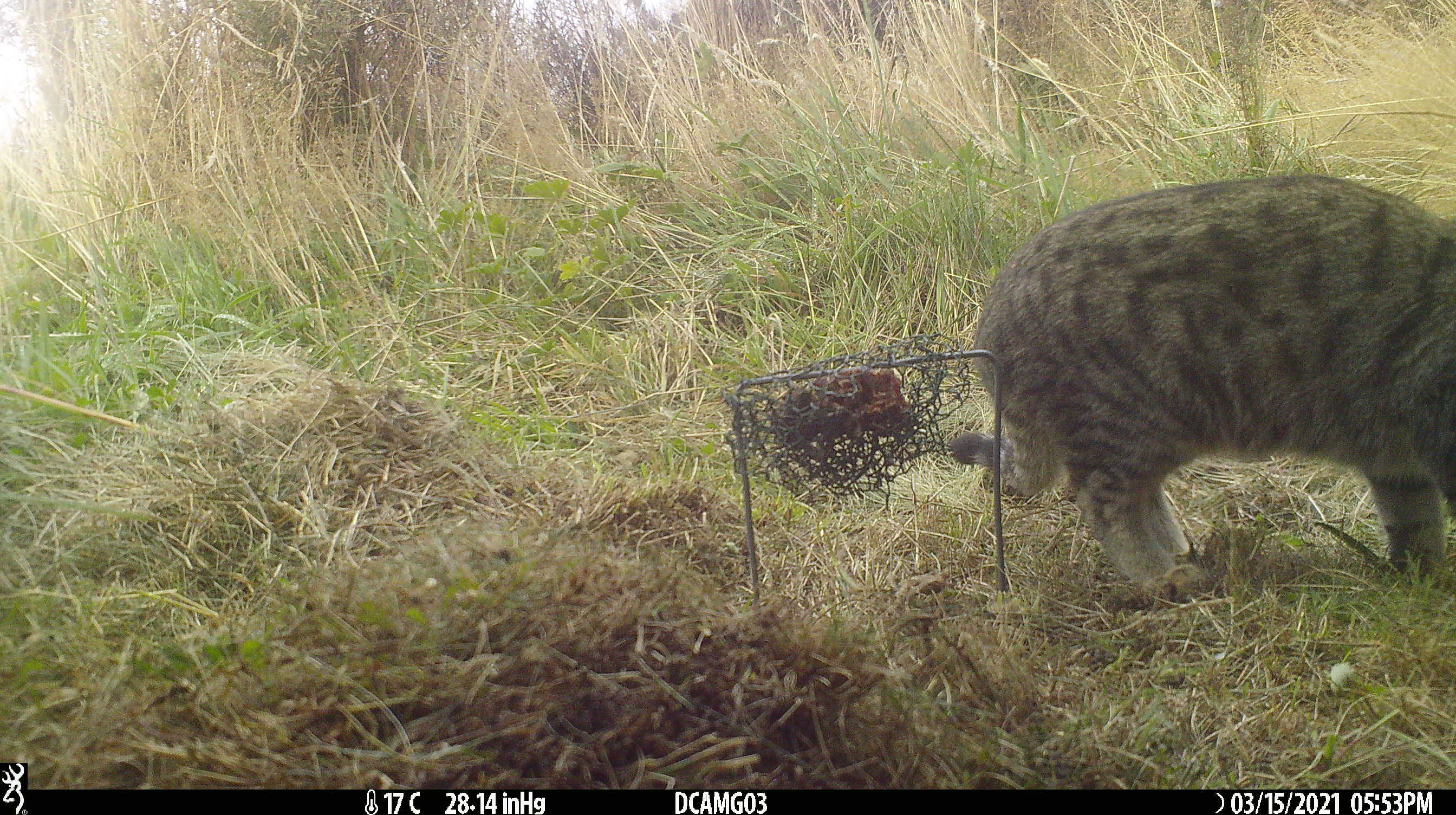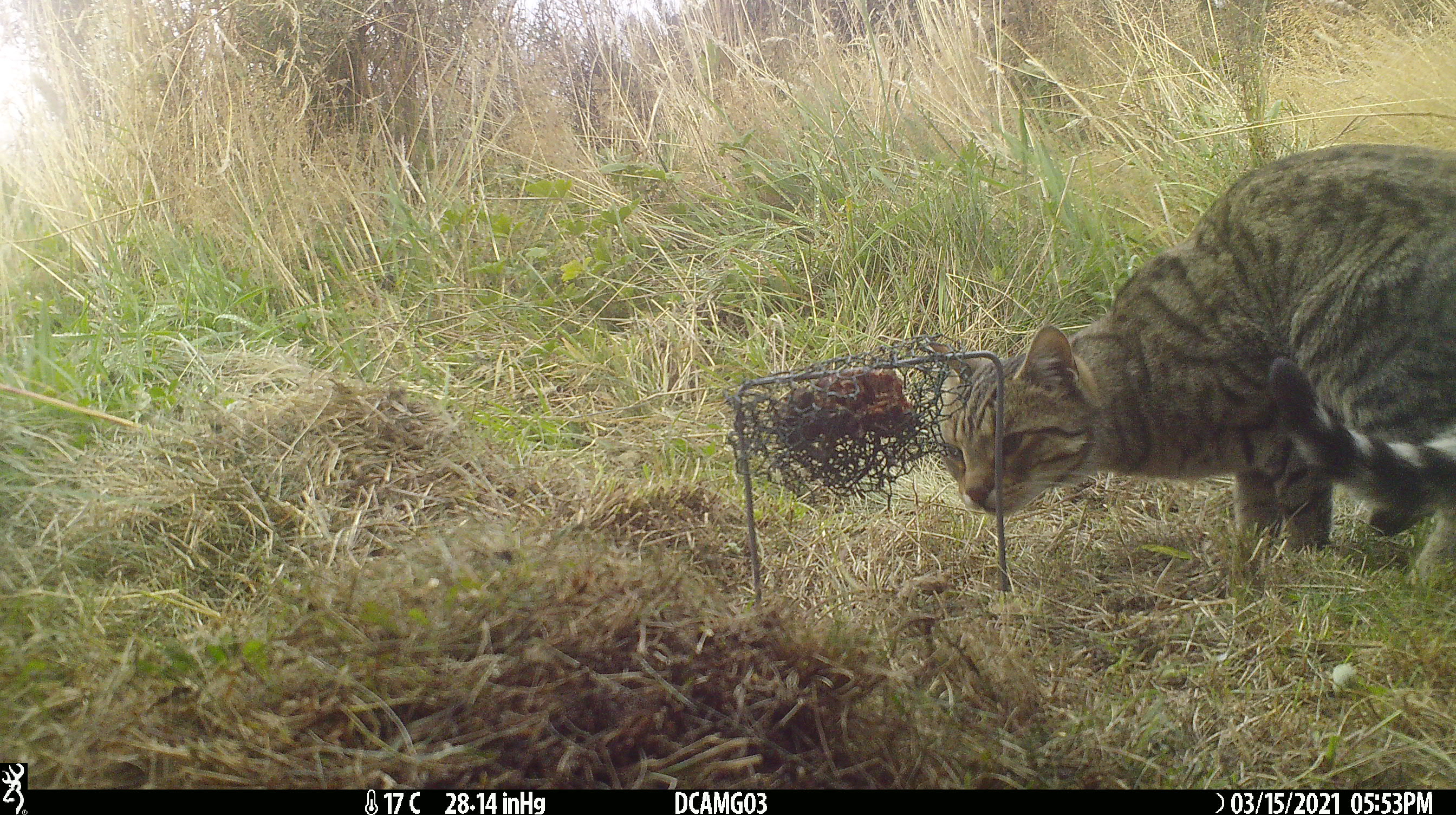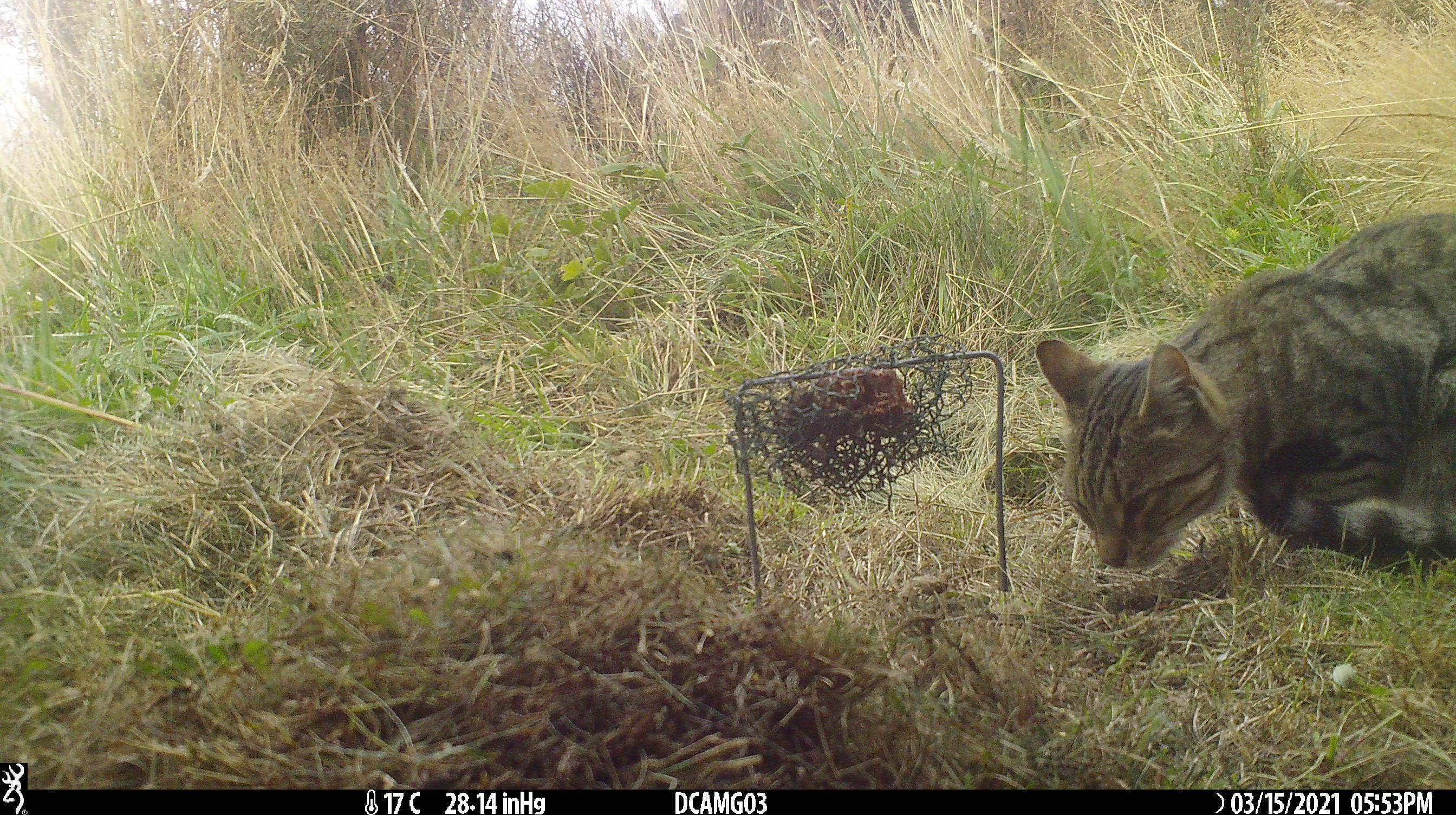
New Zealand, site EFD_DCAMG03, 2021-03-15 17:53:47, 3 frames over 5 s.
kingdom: Animalia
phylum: Chordata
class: Mammalia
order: Carnivora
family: Felidae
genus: Felis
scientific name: Felis catus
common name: domestic cat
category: cat